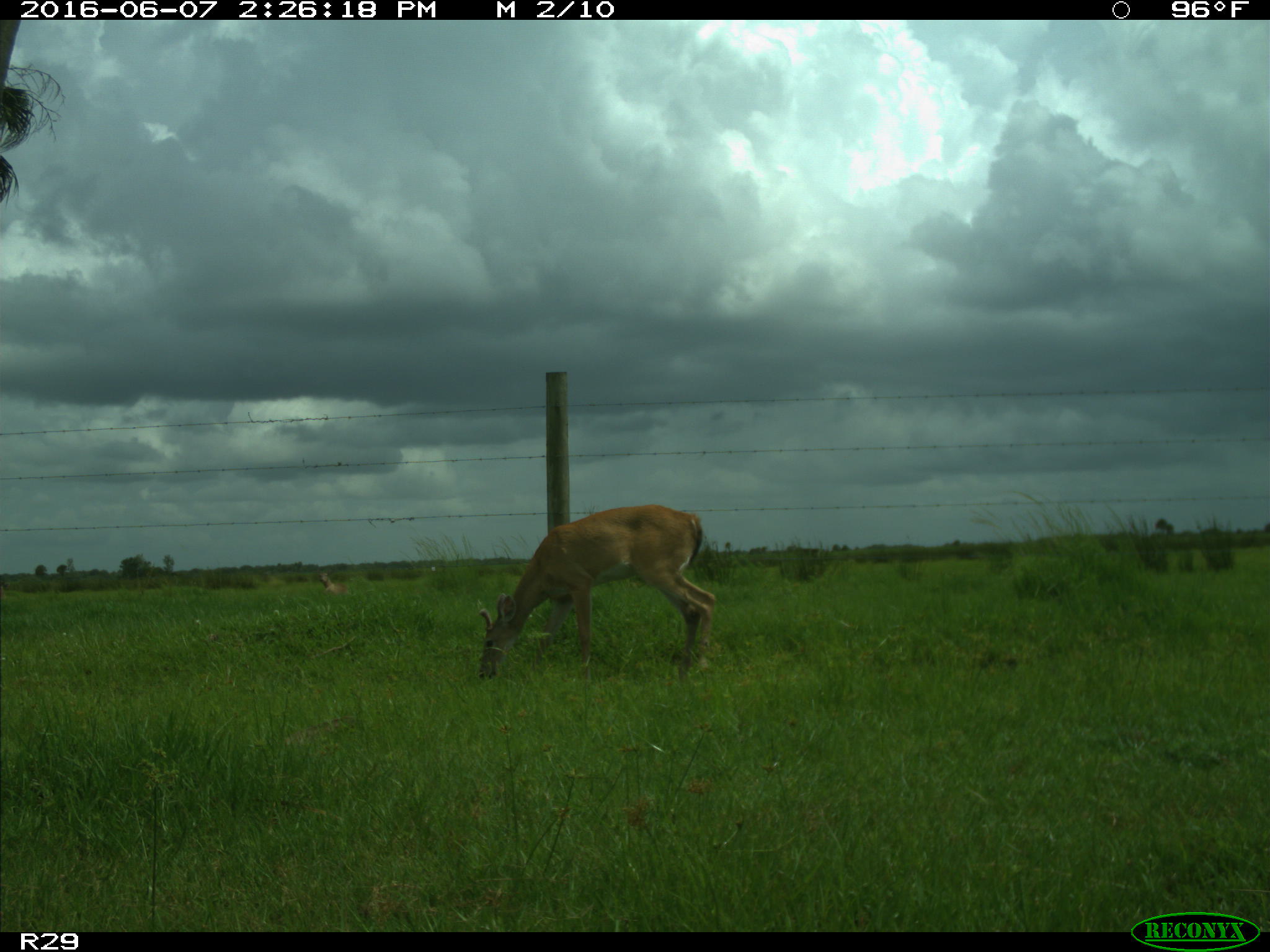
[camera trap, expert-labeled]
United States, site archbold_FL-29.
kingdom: Animalia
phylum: Chordata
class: Mammalia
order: Artiodactyla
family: Cervidae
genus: Odocoileus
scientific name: Odocoileus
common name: deer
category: unidentified deer